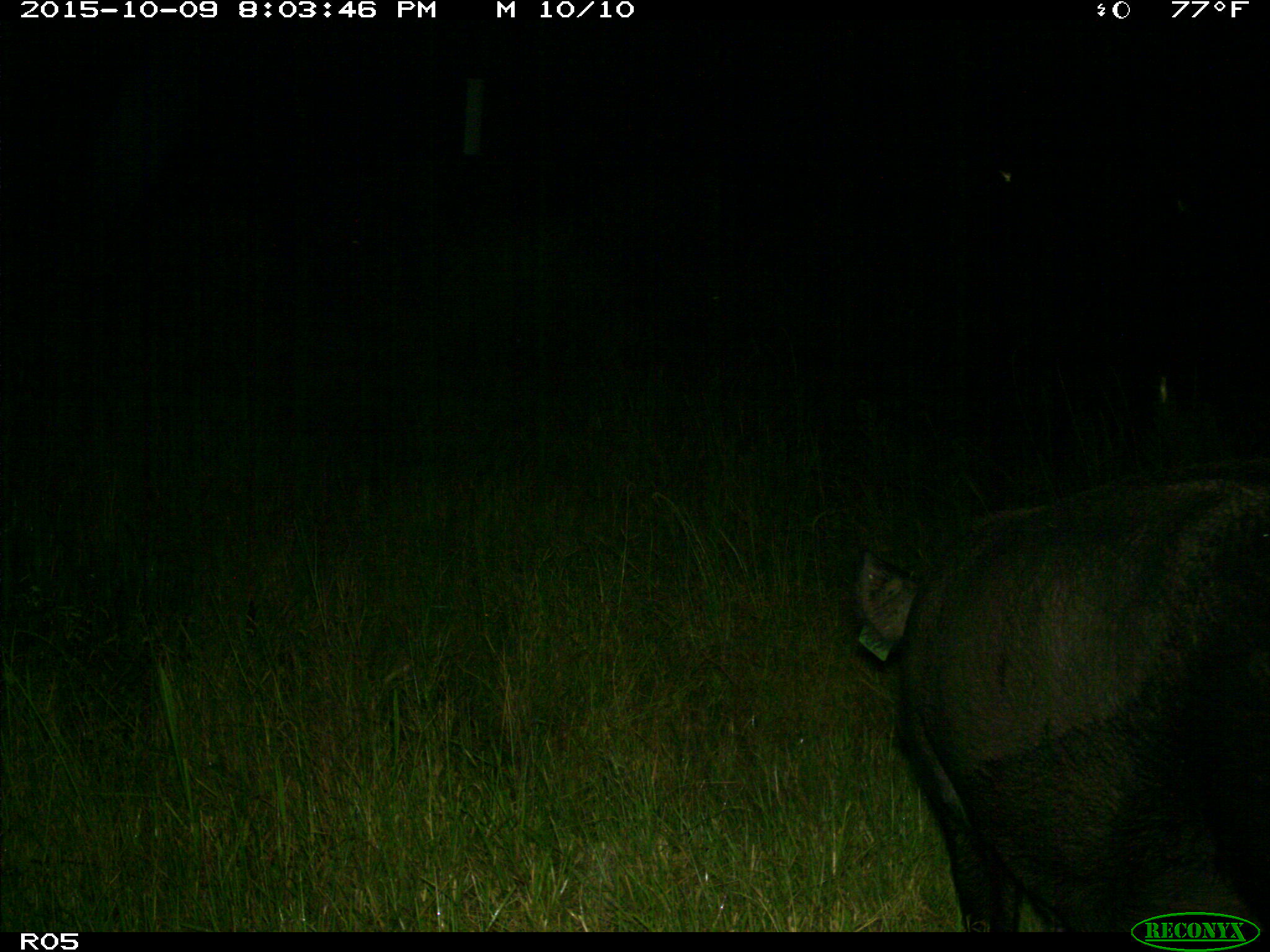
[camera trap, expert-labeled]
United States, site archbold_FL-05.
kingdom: Animalia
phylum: Chordata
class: Mammalia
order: Artiodactyla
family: Suidae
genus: Sus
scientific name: Sus scrofa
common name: wild boar